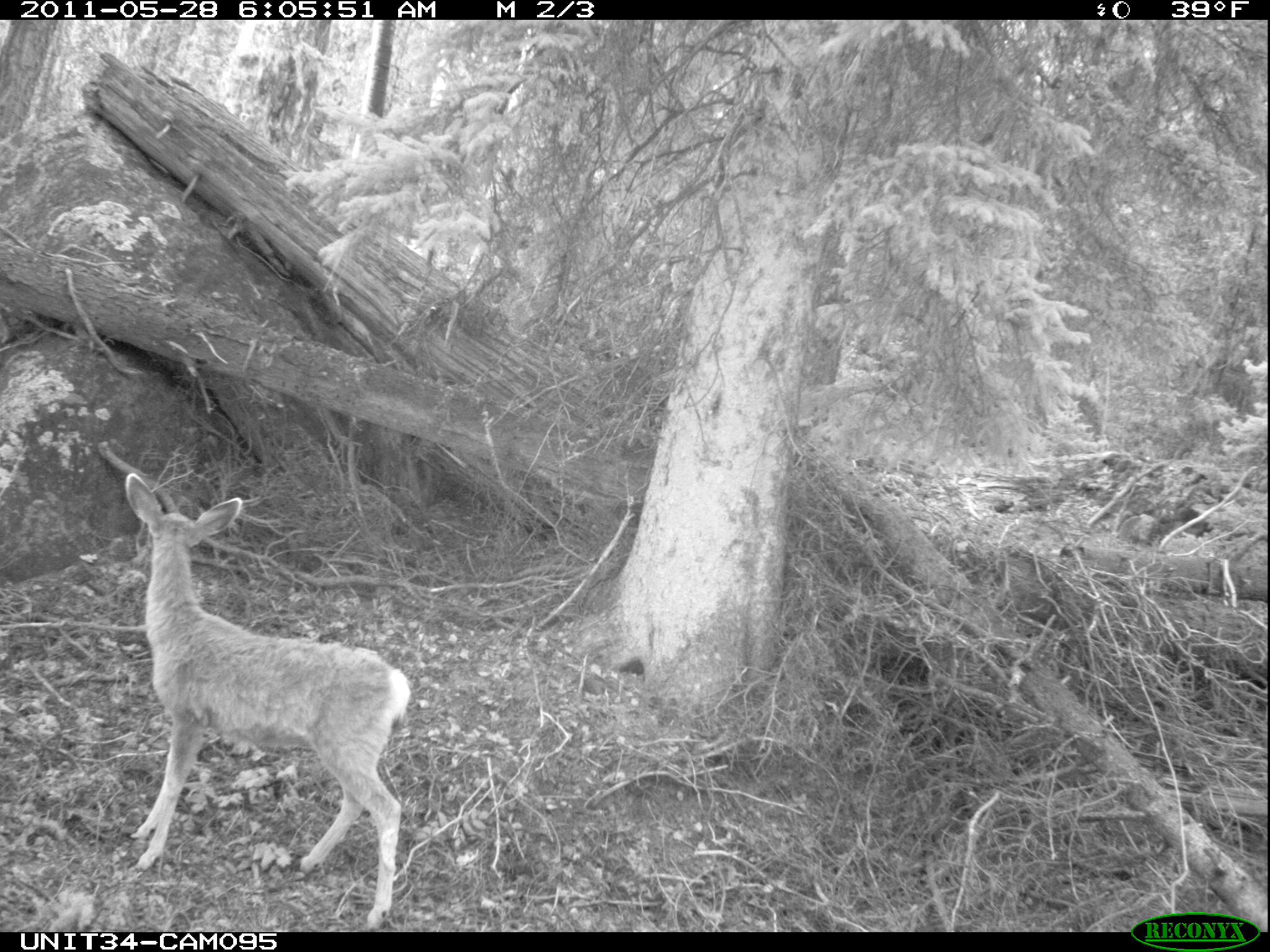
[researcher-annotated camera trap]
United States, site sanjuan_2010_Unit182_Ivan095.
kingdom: Animalia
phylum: Chordata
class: Mammalia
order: Artiodactyla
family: Cervidae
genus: Odocoileus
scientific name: Odocoileus hemionus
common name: mule deer